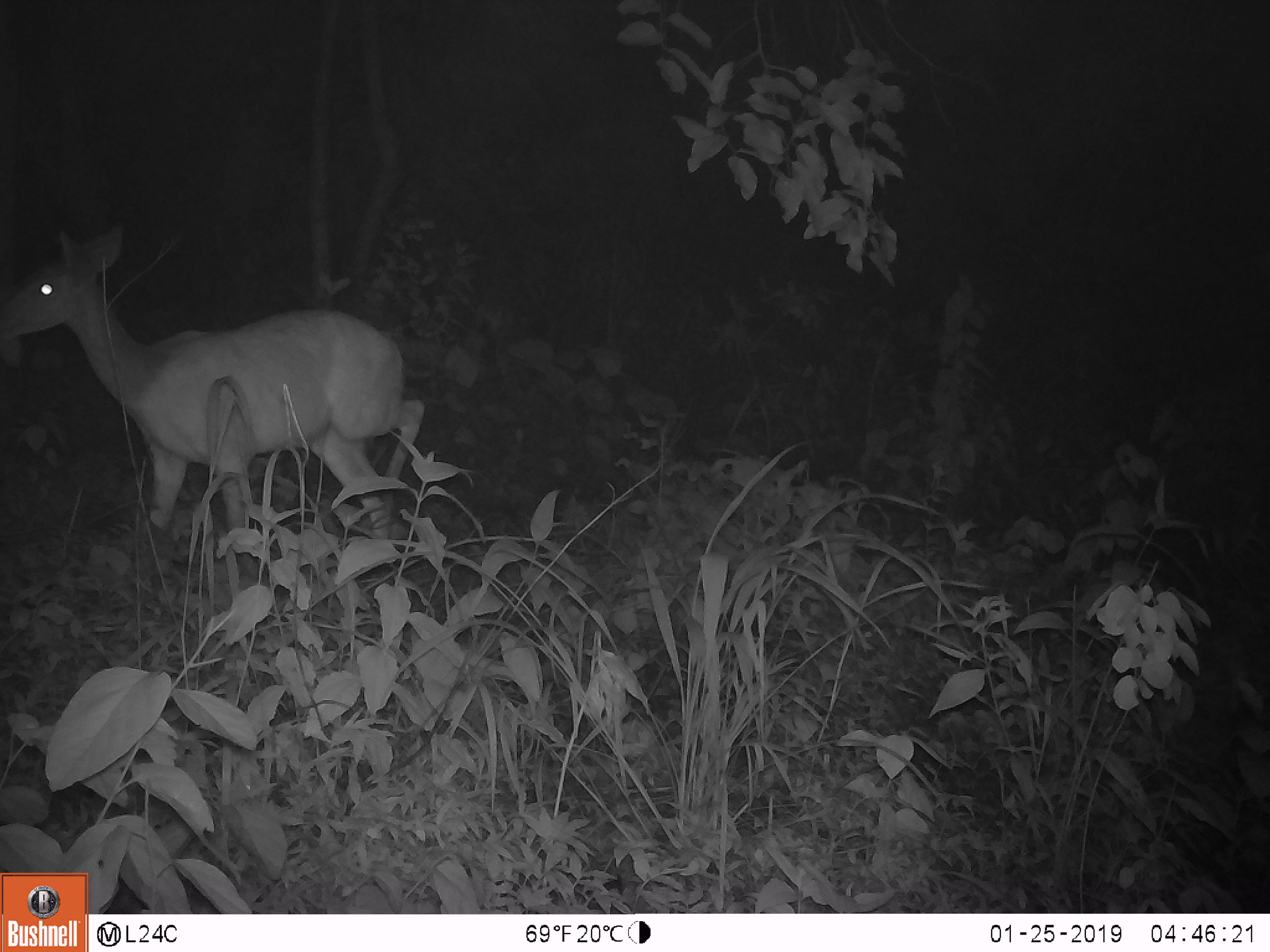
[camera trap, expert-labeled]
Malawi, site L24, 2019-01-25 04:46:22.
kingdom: Animalia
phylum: Chordata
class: Mammalia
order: Artiodactyla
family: Bovidae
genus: Redunca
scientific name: Redunca arundinum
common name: southern reedbuck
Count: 1.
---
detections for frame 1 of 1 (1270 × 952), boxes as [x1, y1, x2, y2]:
southern reedbuck: [0, 220, 440, 547]